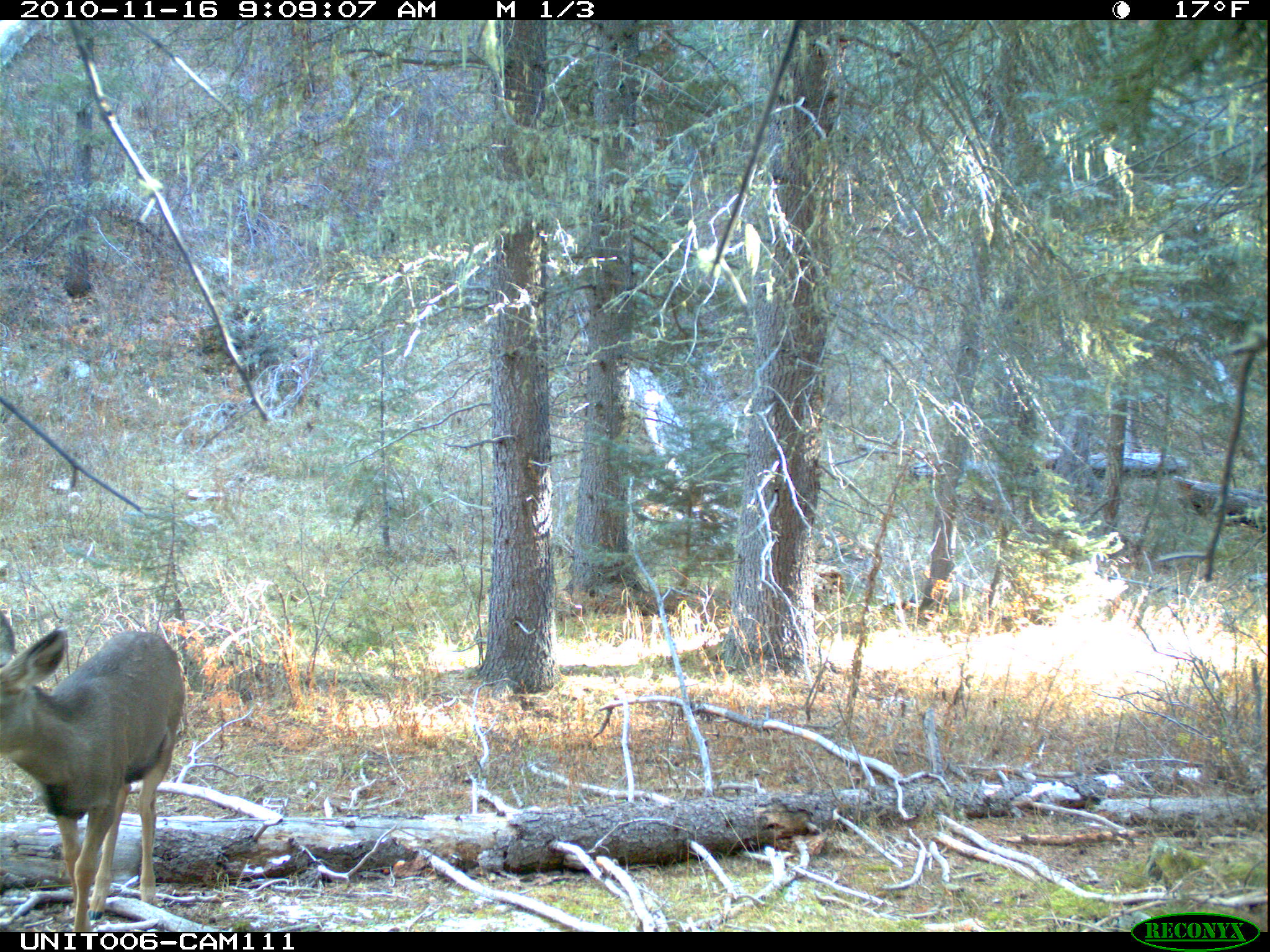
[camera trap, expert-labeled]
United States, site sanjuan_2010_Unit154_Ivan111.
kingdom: Animalia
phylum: Chordata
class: Mammalia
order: Artiodactyla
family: Cervidae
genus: Odocoileus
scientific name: Odocoileus hemionus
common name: mule deer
Odocoileus hemionus (mule deer).